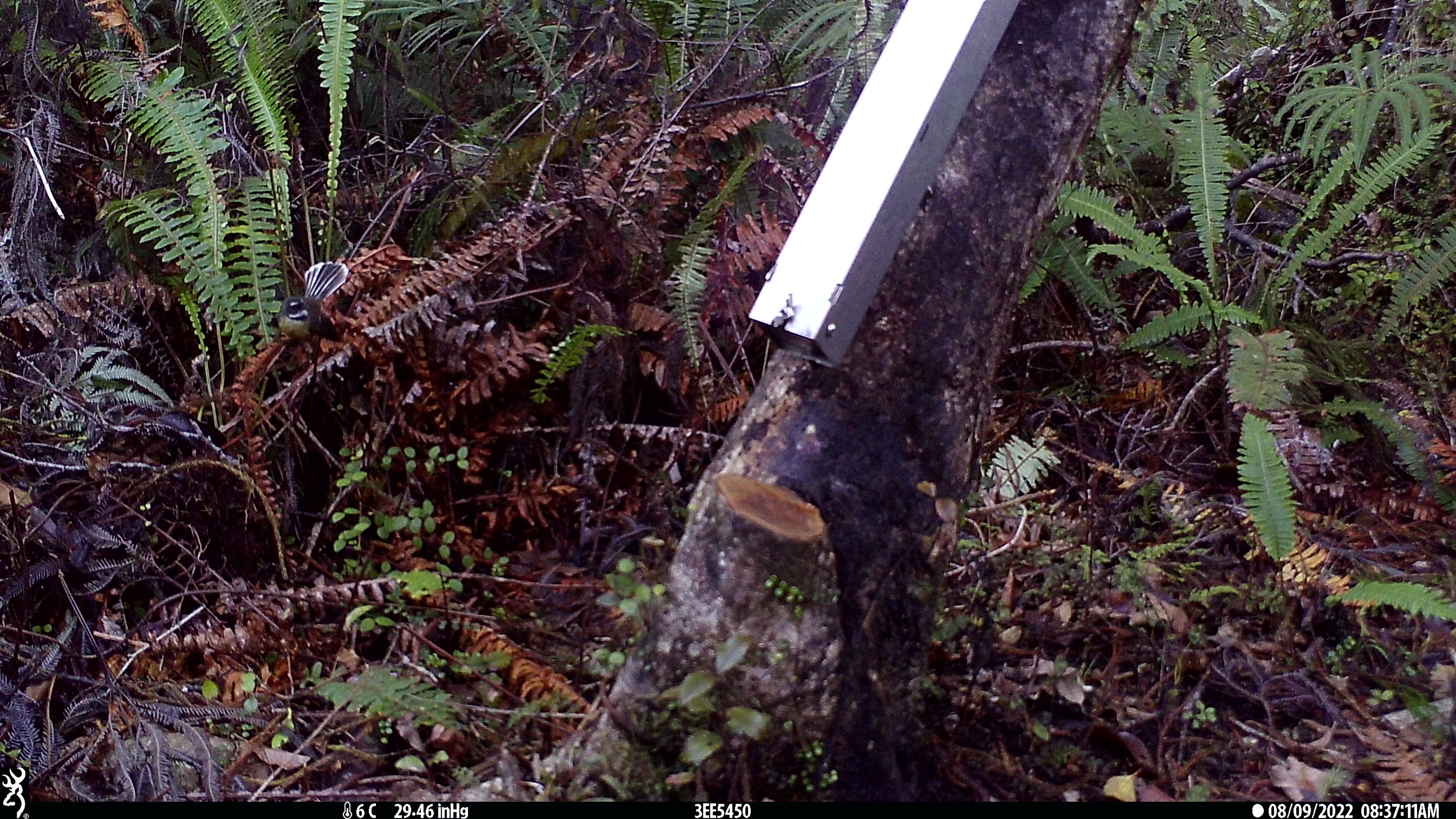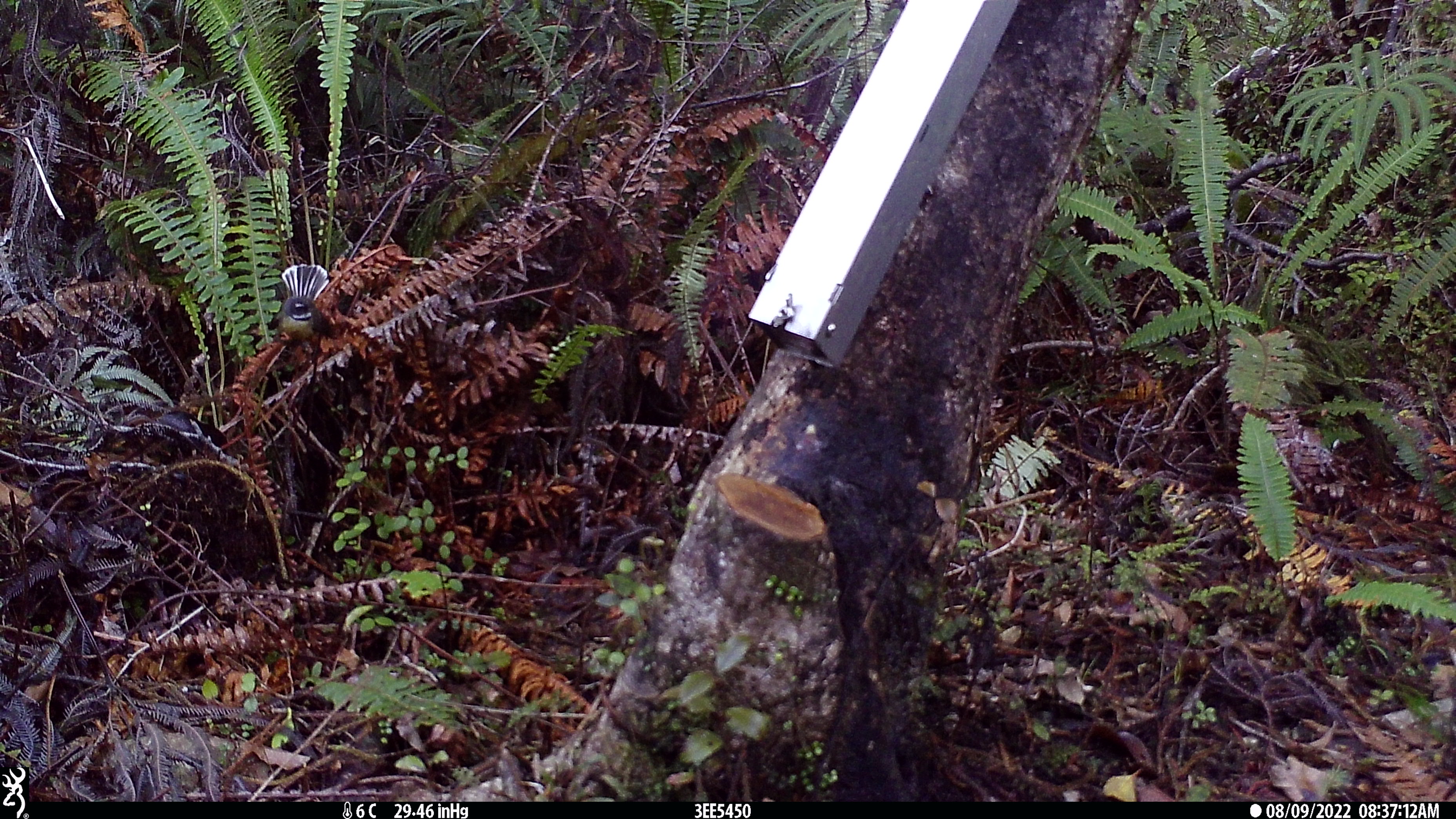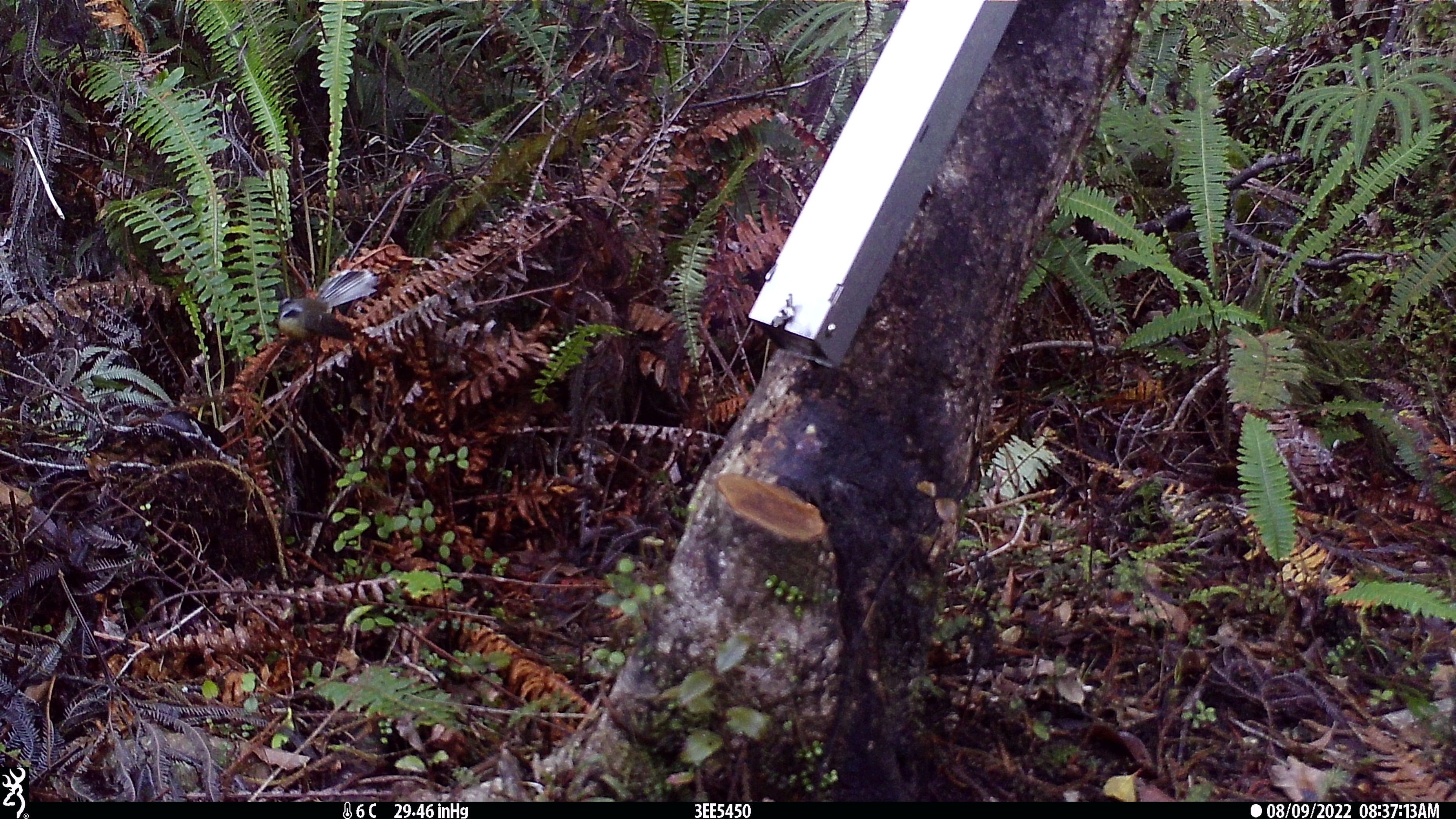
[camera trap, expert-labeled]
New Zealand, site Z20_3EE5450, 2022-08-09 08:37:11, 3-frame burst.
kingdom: Animalia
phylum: Chordata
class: Aves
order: Passeriformes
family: Rhipiduridae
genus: Rhipidura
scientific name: Rhipidura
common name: fantails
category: fantail